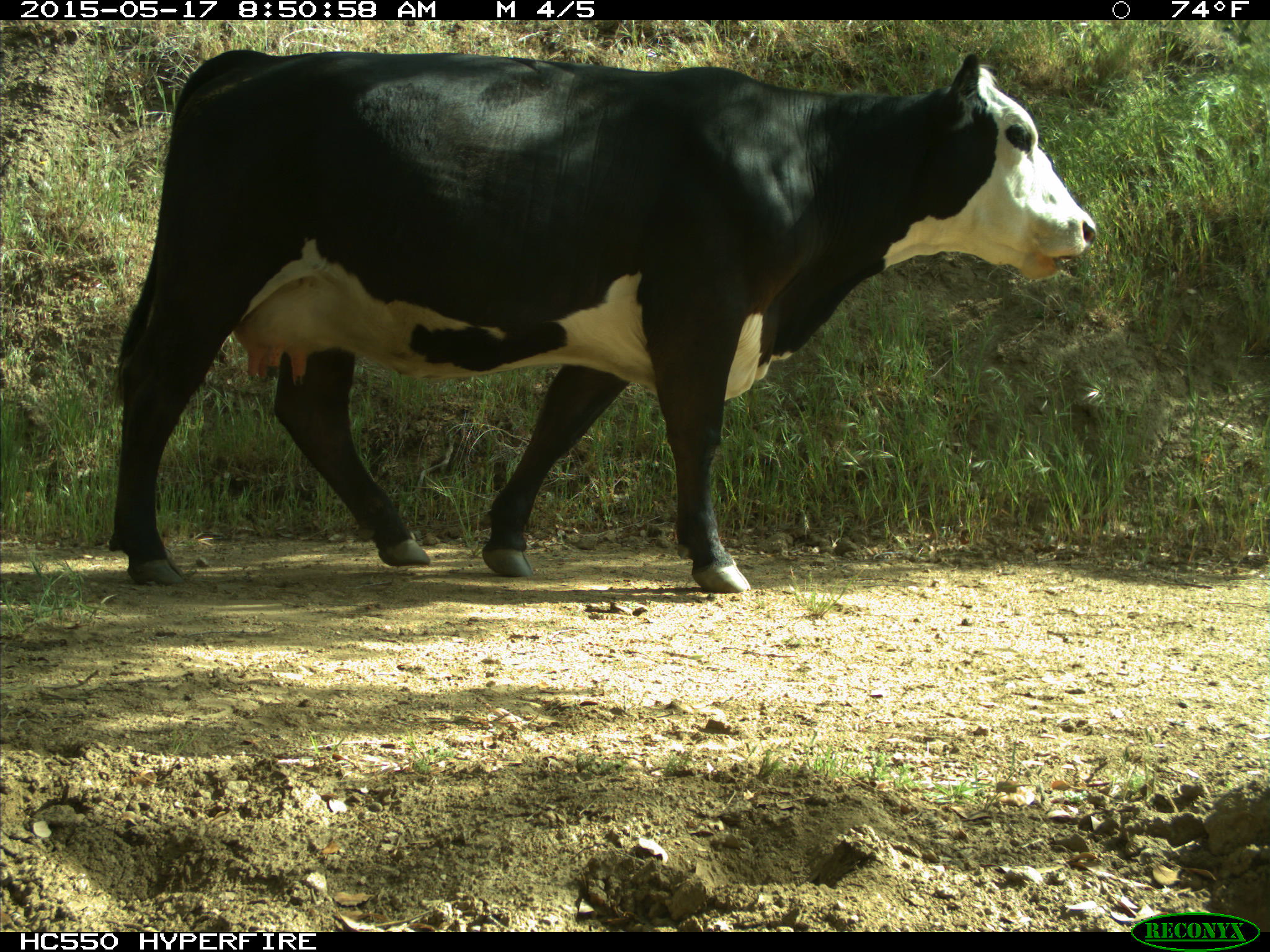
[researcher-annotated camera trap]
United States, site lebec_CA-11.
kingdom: Animalia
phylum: Chordata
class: Mammalia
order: Artiodactyla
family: Bovidae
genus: Bos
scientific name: Bos taurus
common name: domestic cow